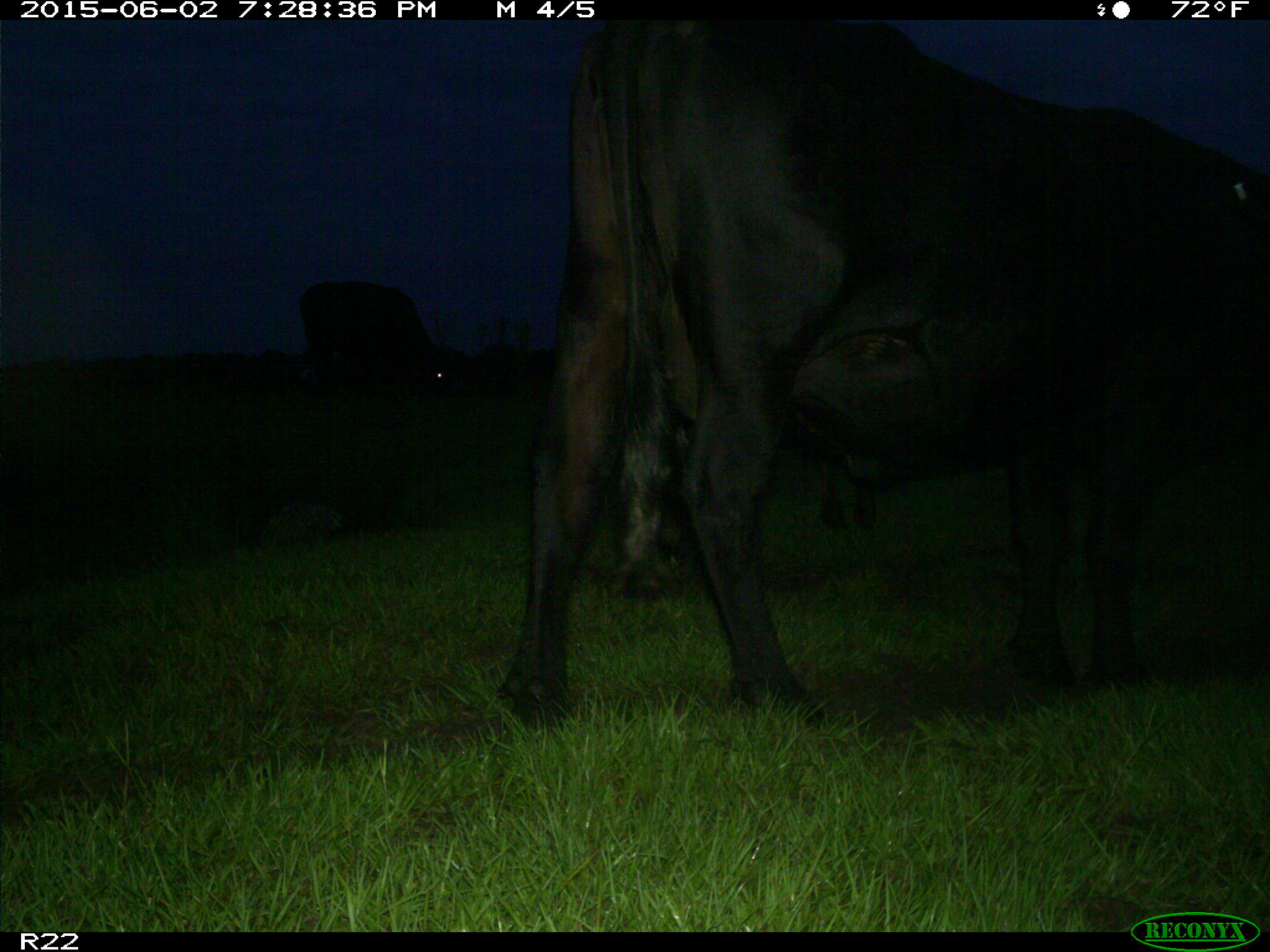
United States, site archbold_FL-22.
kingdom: Animalia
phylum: Chordata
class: Mammalia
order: Artiodactyla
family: Bovidae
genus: Bos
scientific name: Bos taurus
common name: domestic cow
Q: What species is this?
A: Bos taurus (domestic cow).